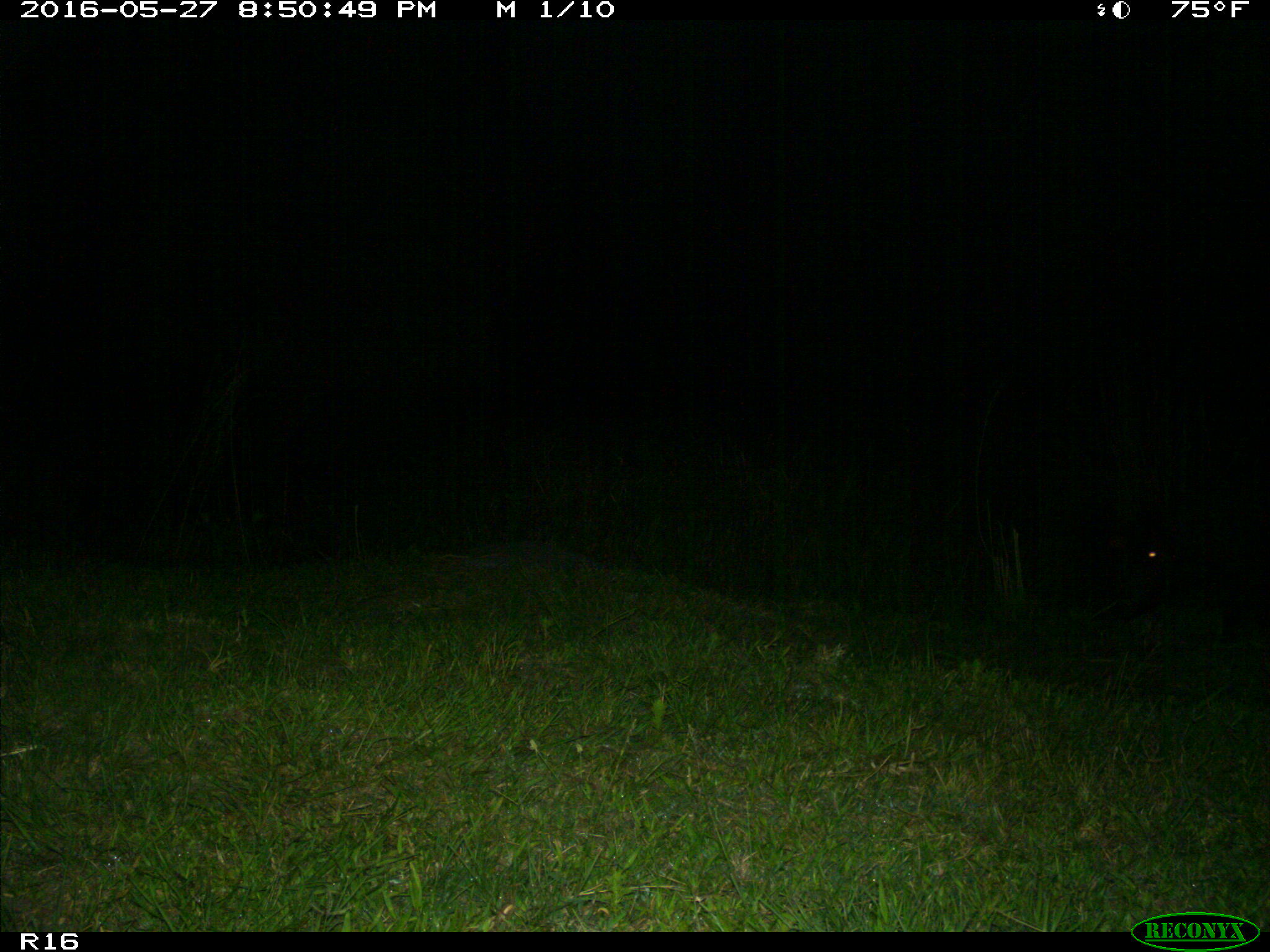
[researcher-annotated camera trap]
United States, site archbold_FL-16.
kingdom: Animalia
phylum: Chordata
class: Mammalia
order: Artiodactyla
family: Suidae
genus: Sus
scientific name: Sus scrofa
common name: wild boar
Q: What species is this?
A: Sus scrofa (wild boar).